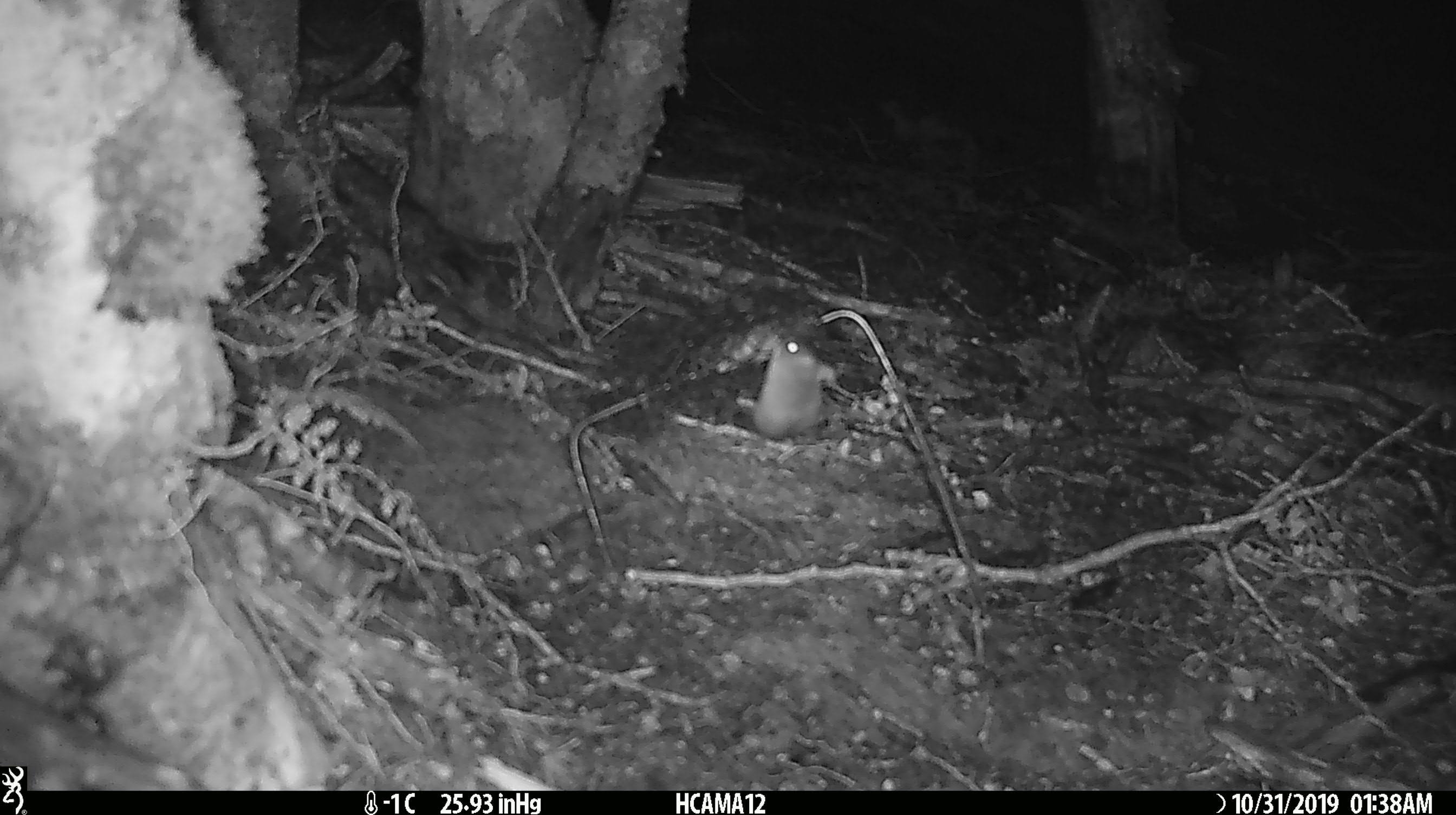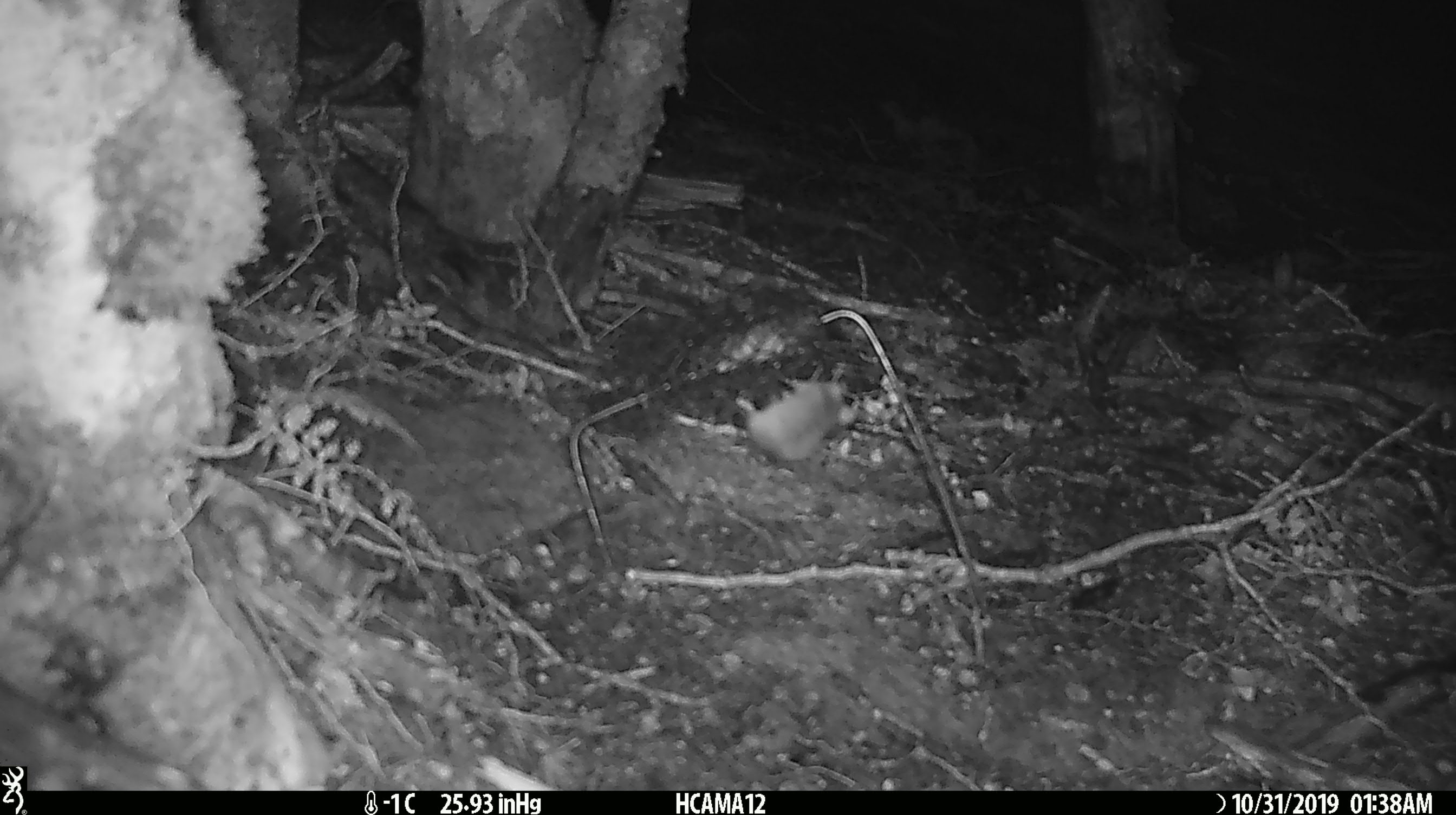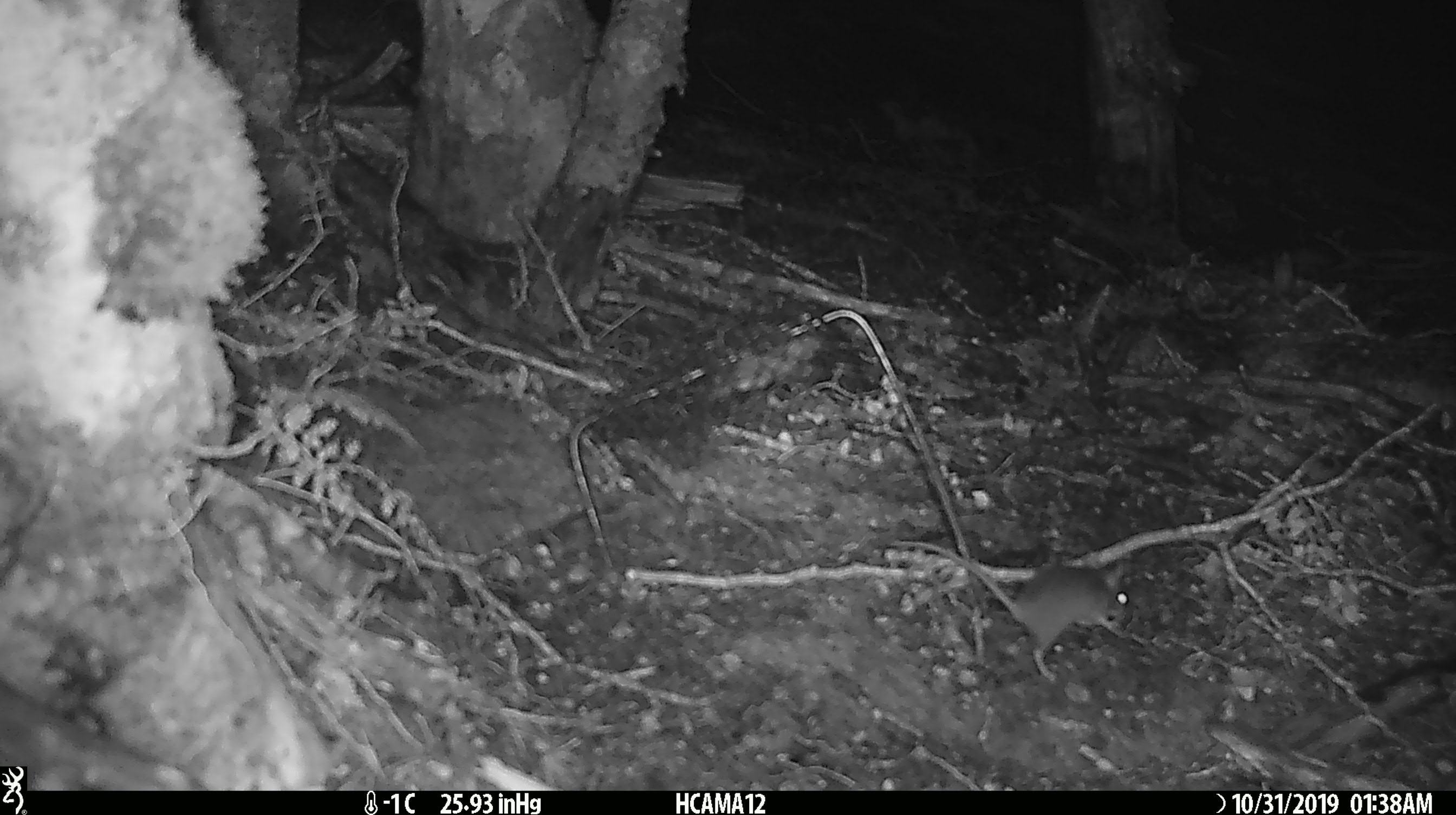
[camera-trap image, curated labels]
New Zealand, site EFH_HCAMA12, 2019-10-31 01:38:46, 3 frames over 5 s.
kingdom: Animalia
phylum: Chordata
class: Mammalia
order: Rodentia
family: Muridae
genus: Mus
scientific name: Mus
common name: mouse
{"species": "mouse (Mus)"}